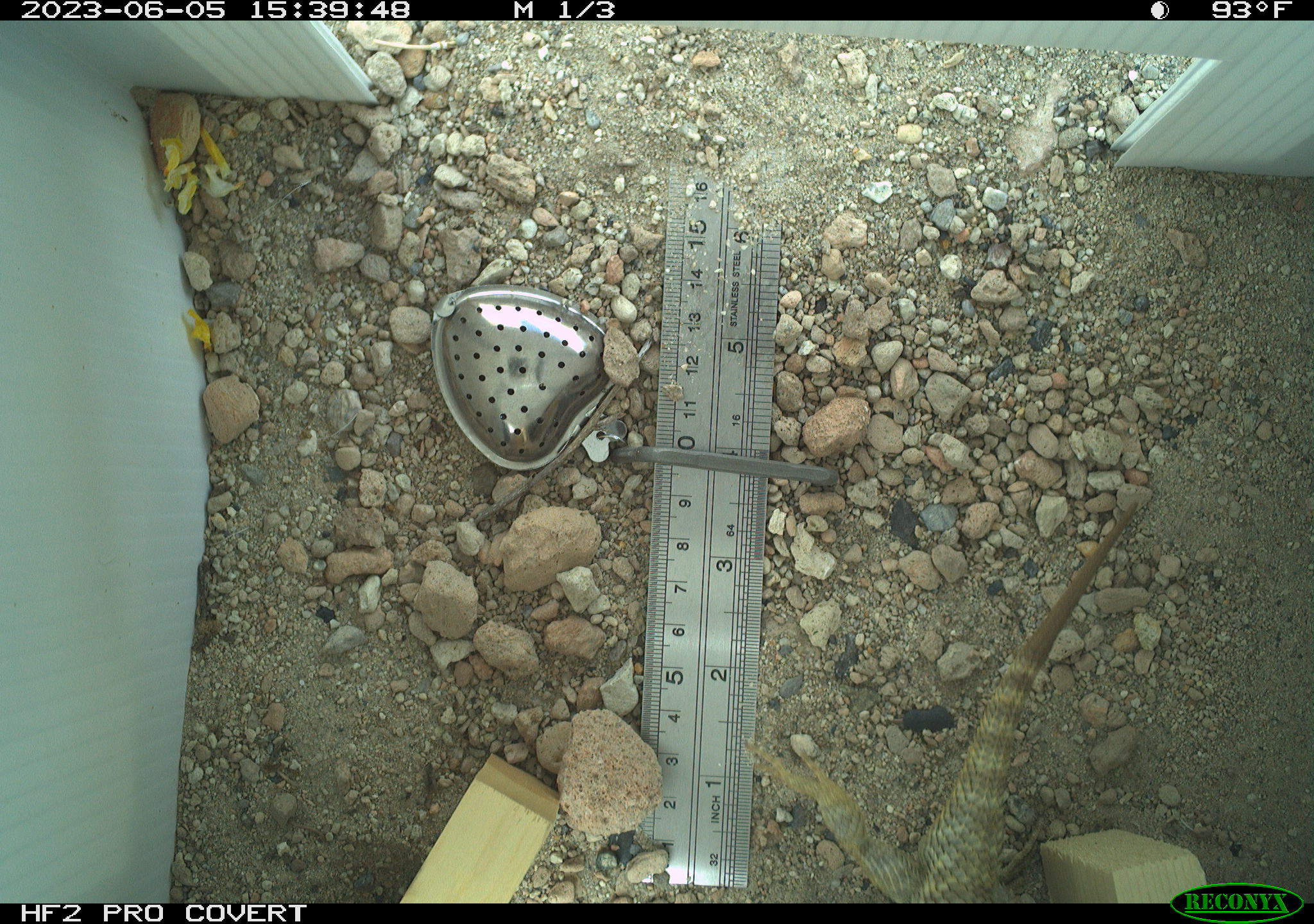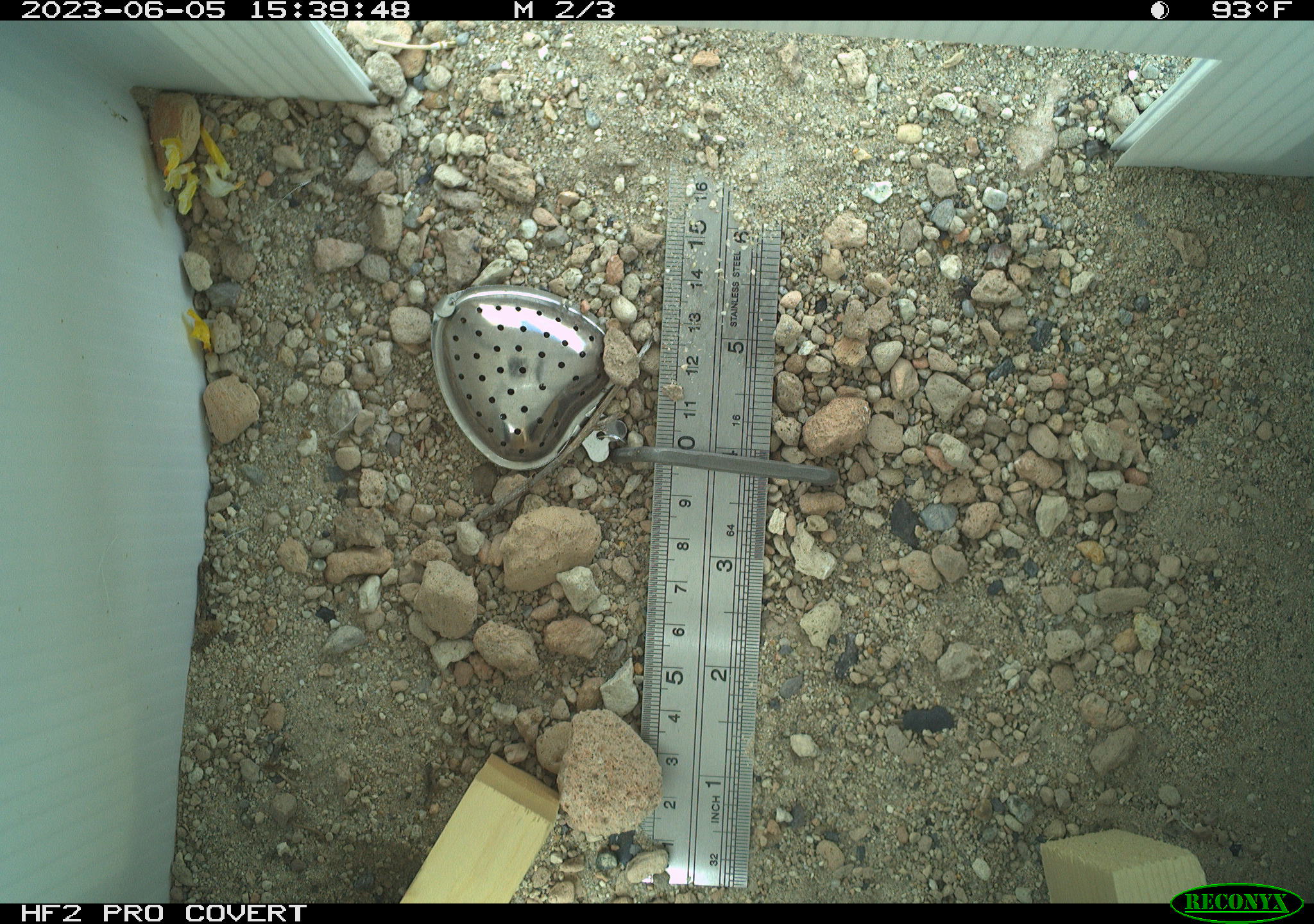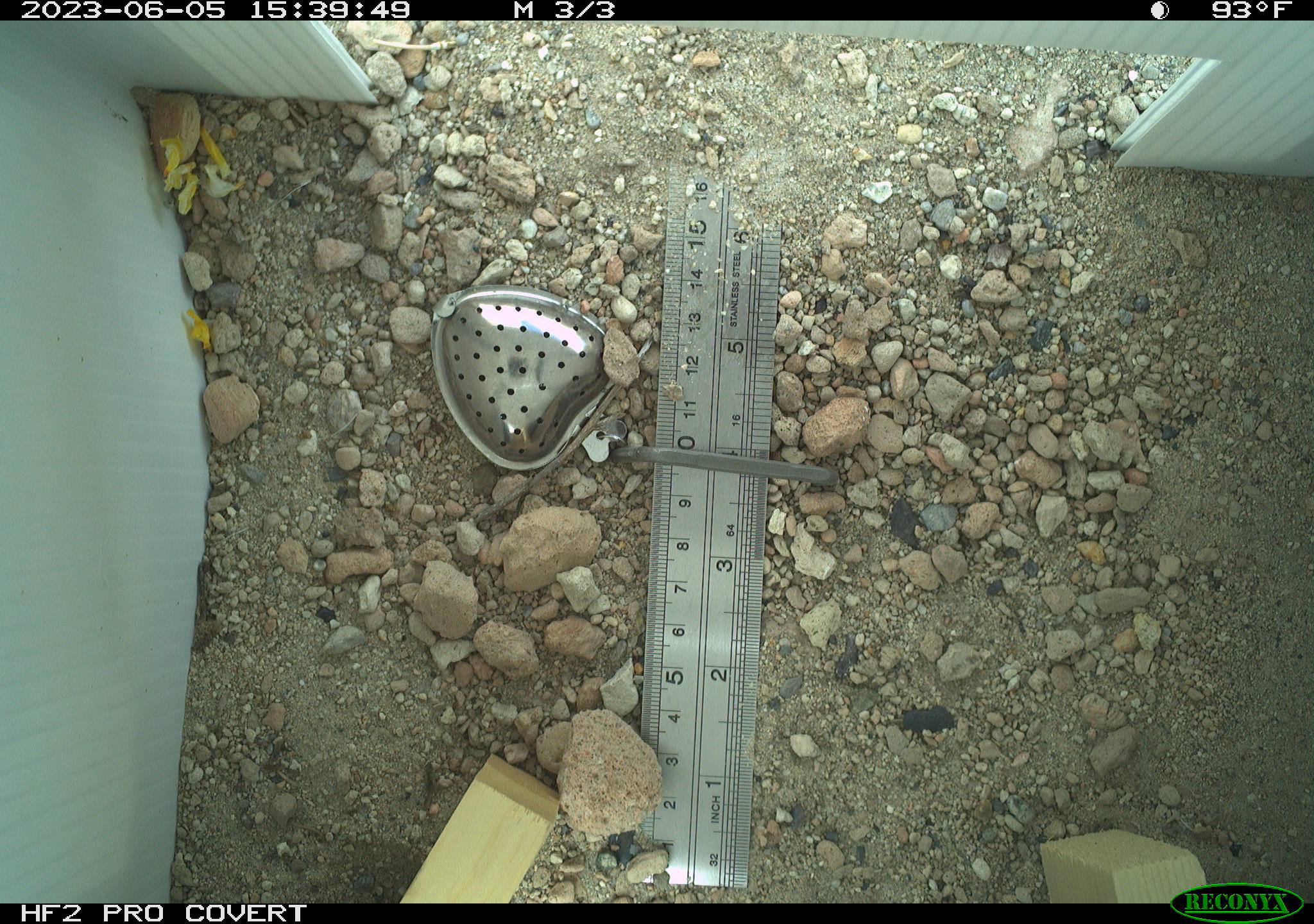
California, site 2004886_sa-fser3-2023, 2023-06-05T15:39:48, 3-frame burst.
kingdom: Animalia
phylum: Chordata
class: Reptilia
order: Squamata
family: Phrynosomatidae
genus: Sceloporus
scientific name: Sceloporus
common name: spiny lizards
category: sceloporus species